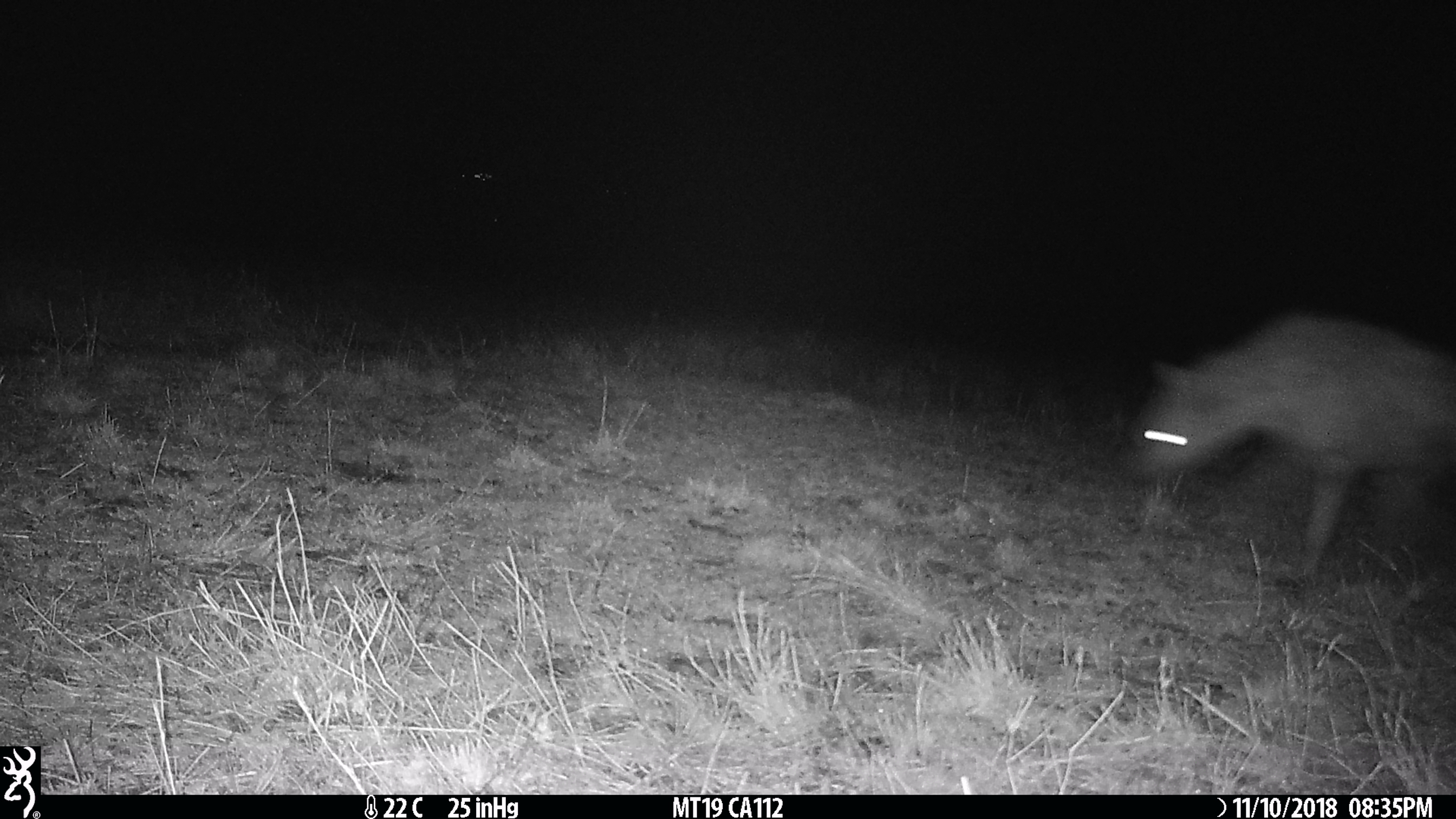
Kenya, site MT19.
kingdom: Animalia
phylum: Chordata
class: Mammalia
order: Carnivora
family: Hyaenidae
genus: Crocuta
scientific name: Crocuta crocuta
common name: spotted hyena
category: hyena spotted